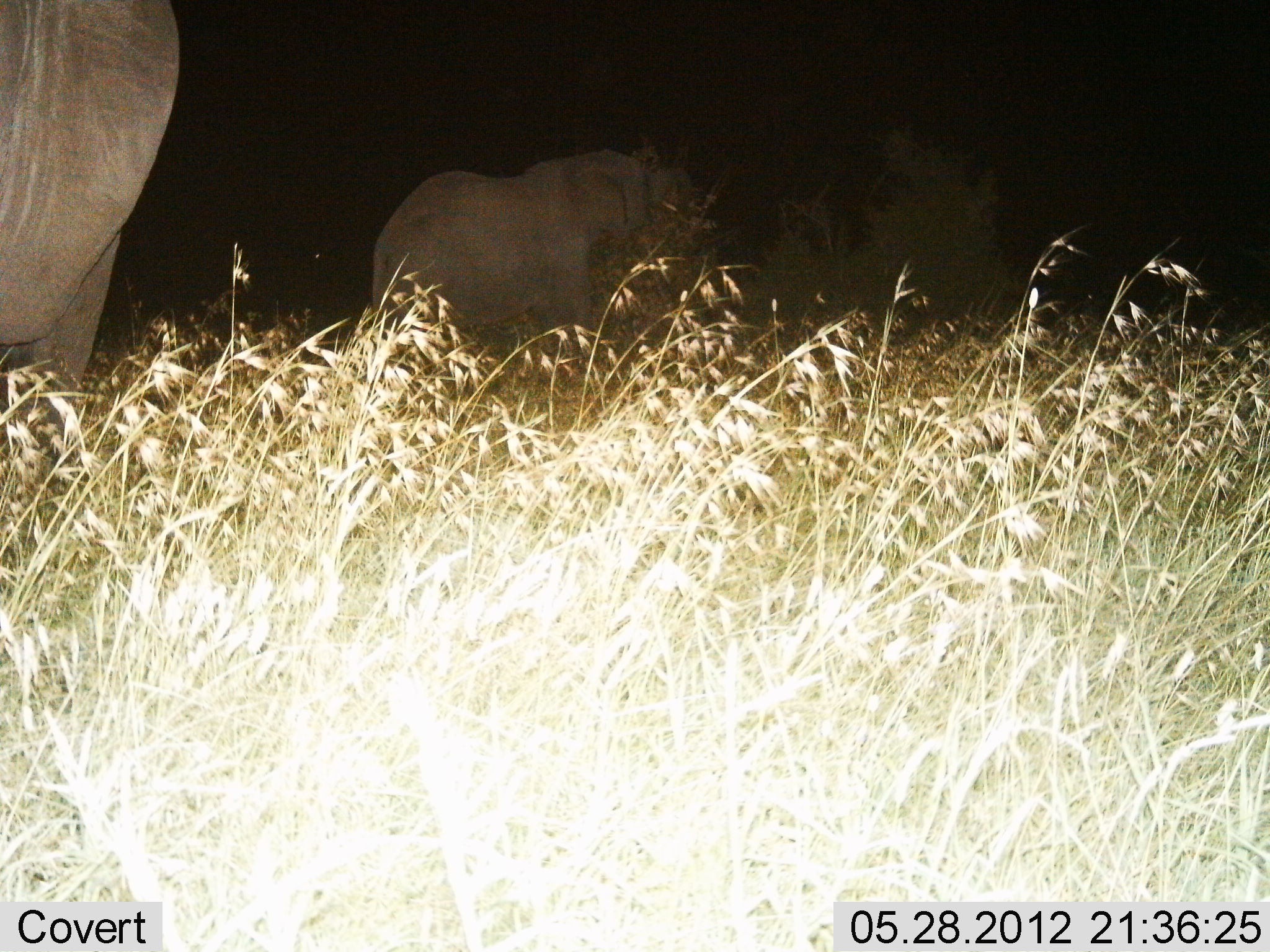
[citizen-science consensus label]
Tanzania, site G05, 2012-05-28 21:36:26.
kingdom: Animalia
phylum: Chordata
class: Mammalia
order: Proboscidea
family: Elephantidae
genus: Loxodonta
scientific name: Loxodonta africana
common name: african bush elephant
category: elephant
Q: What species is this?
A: Elephant (african bush elephant) (Loxodonta africana).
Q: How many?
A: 2.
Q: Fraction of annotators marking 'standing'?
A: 90%.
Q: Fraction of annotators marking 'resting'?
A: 0%.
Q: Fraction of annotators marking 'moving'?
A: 10%.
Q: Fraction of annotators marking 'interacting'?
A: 0%.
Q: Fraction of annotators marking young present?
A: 0%.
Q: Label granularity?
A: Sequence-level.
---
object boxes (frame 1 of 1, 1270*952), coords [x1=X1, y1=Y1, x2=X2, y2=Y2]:
animal: [x1=370, y1=138, x2=726, y2=372]; [x1=0, y1=0, x2=187, y2=424]